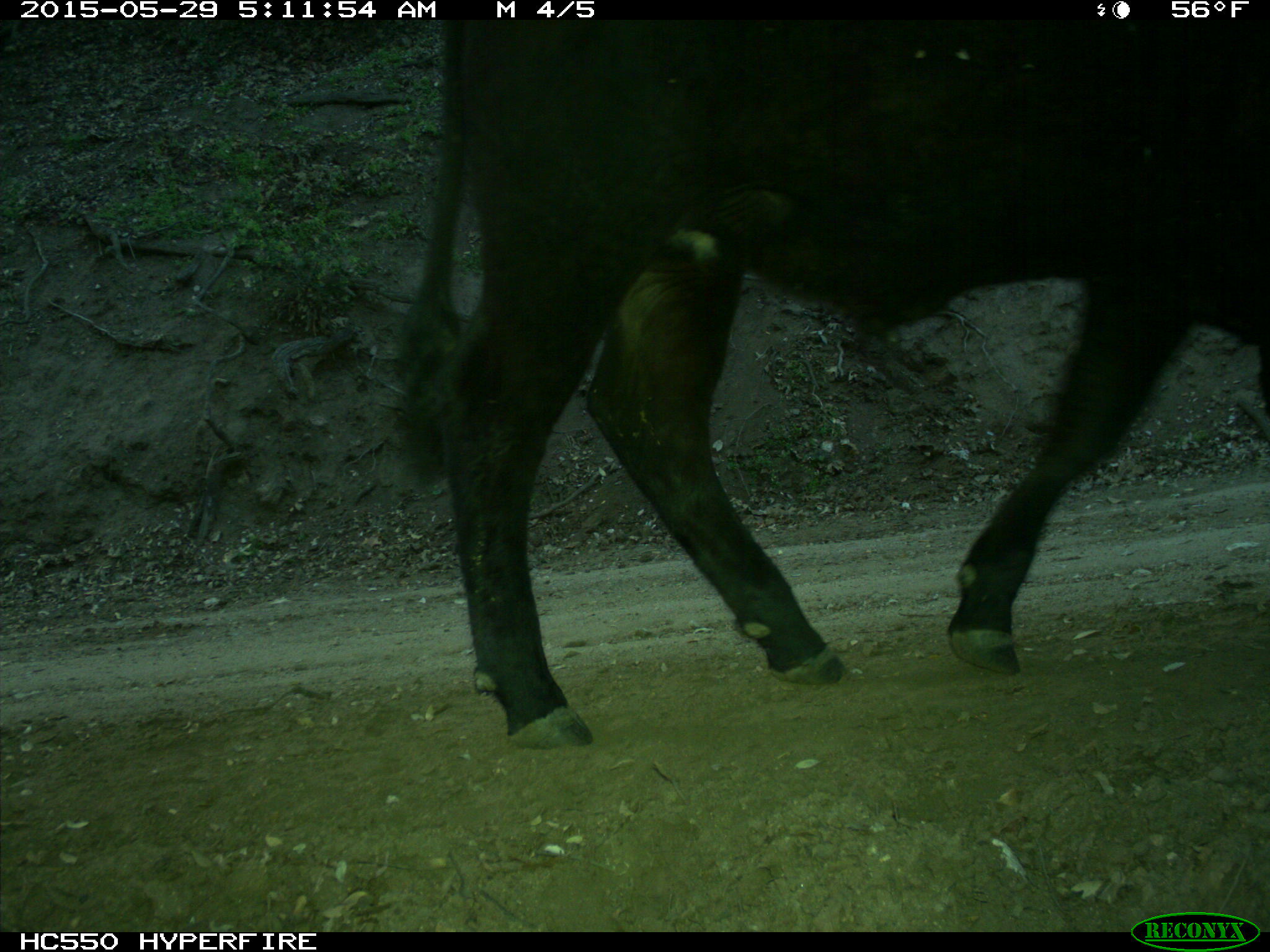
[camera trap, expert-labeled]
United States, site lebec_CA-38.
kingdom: Animalia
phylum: Chordata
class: Mammalia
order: Artiodactyla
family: Bovidae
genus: Bos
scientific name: Bos taurus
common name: domestic cow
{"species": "Bos taurus (domestic cow)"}